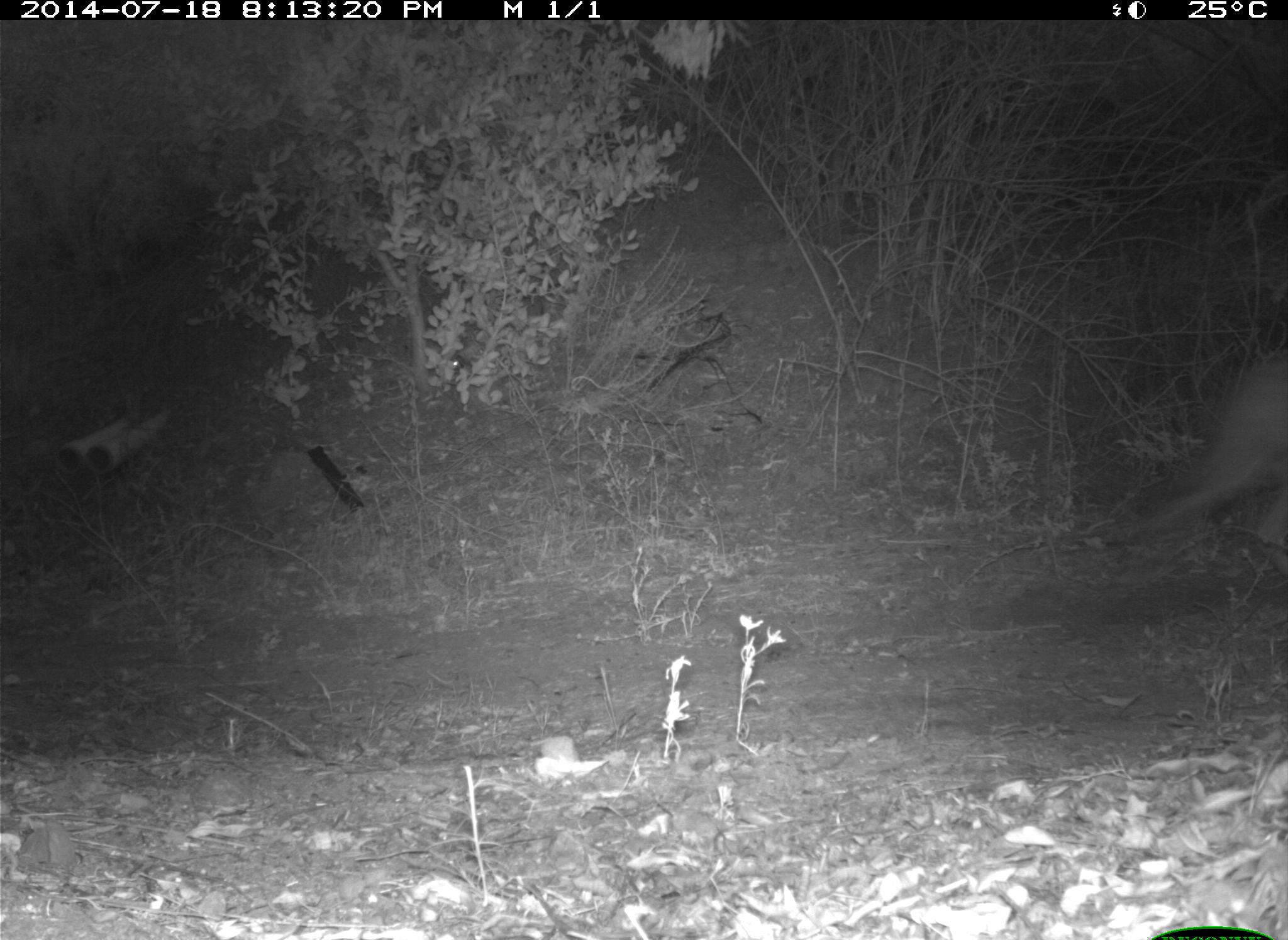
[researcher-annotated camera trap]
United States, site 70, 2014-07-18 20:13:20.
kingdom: Animalia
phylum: Chordata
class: Mammalia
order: Carnivora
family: Canidae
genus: Canis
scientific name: Canis latrans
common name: coyote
Coyote (Canis latrans).